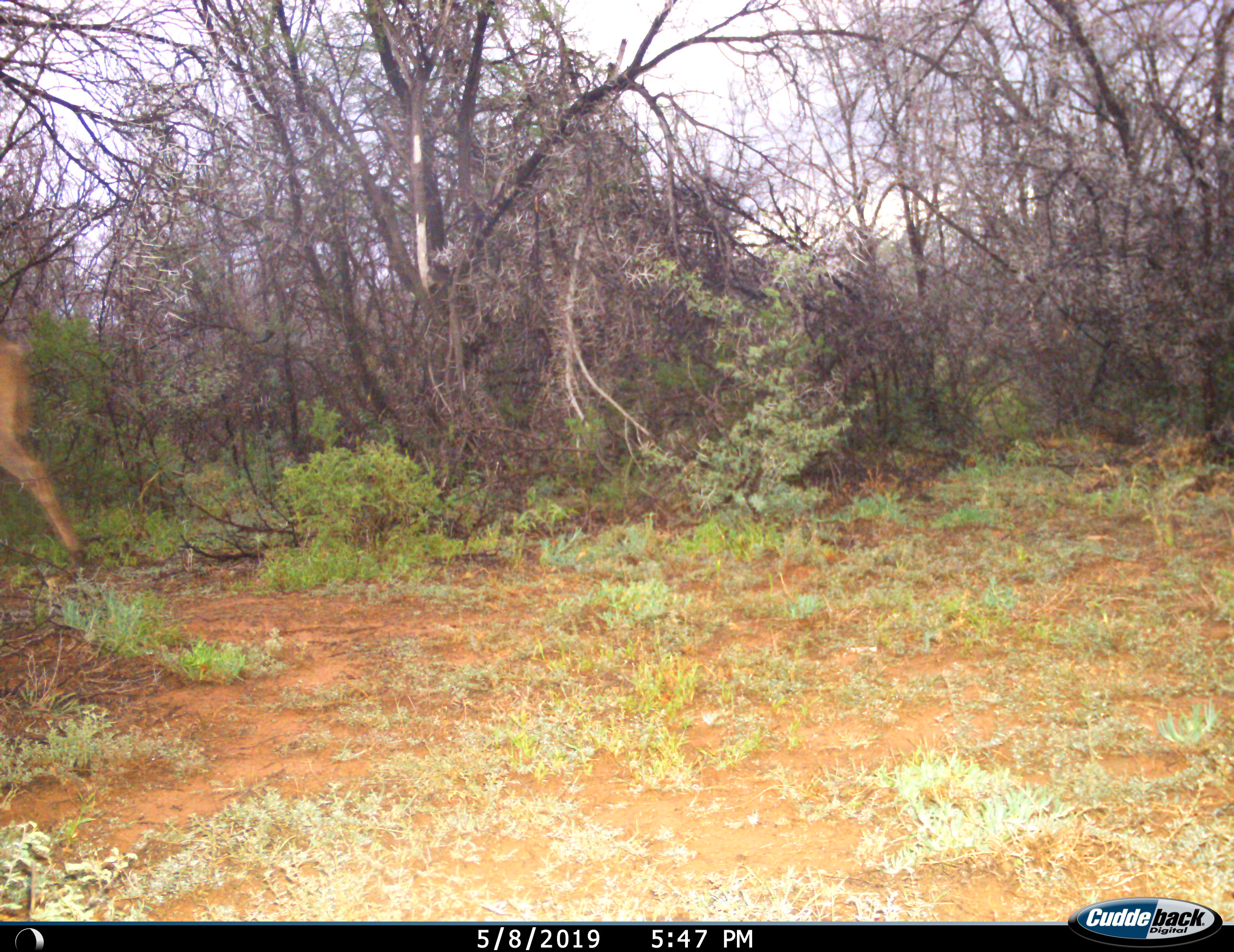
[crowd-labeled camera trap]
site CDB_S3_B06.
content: unidentified animal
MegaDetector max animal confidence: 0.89